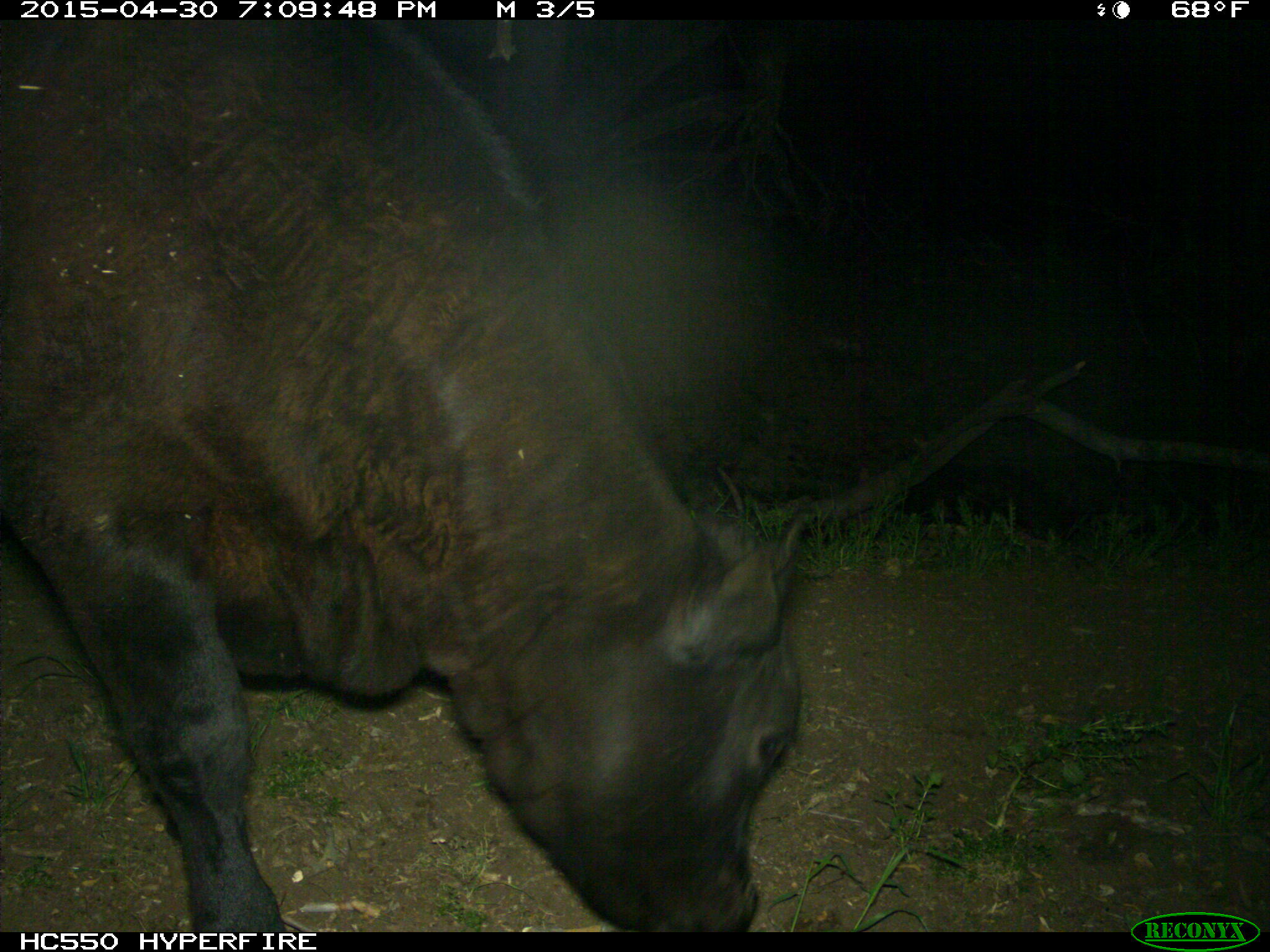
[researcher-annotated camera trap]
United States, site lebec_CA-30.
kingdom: Animalia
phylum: Chordata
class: Mammalia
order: Artiodactyla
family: Bovidae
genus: Bos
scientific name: Bos taurus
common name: domestic cow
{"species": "Bos taurus (domestic cow)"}